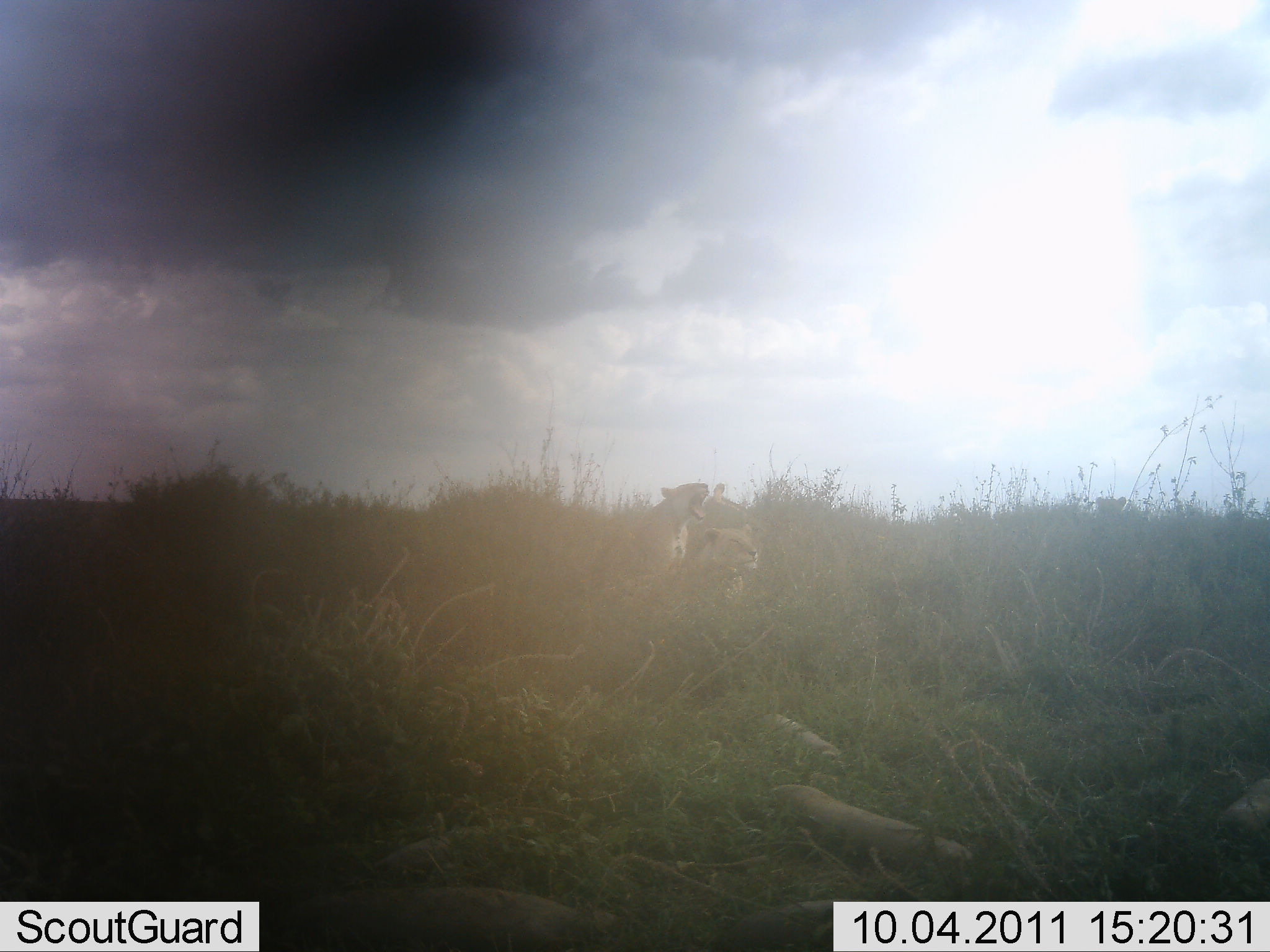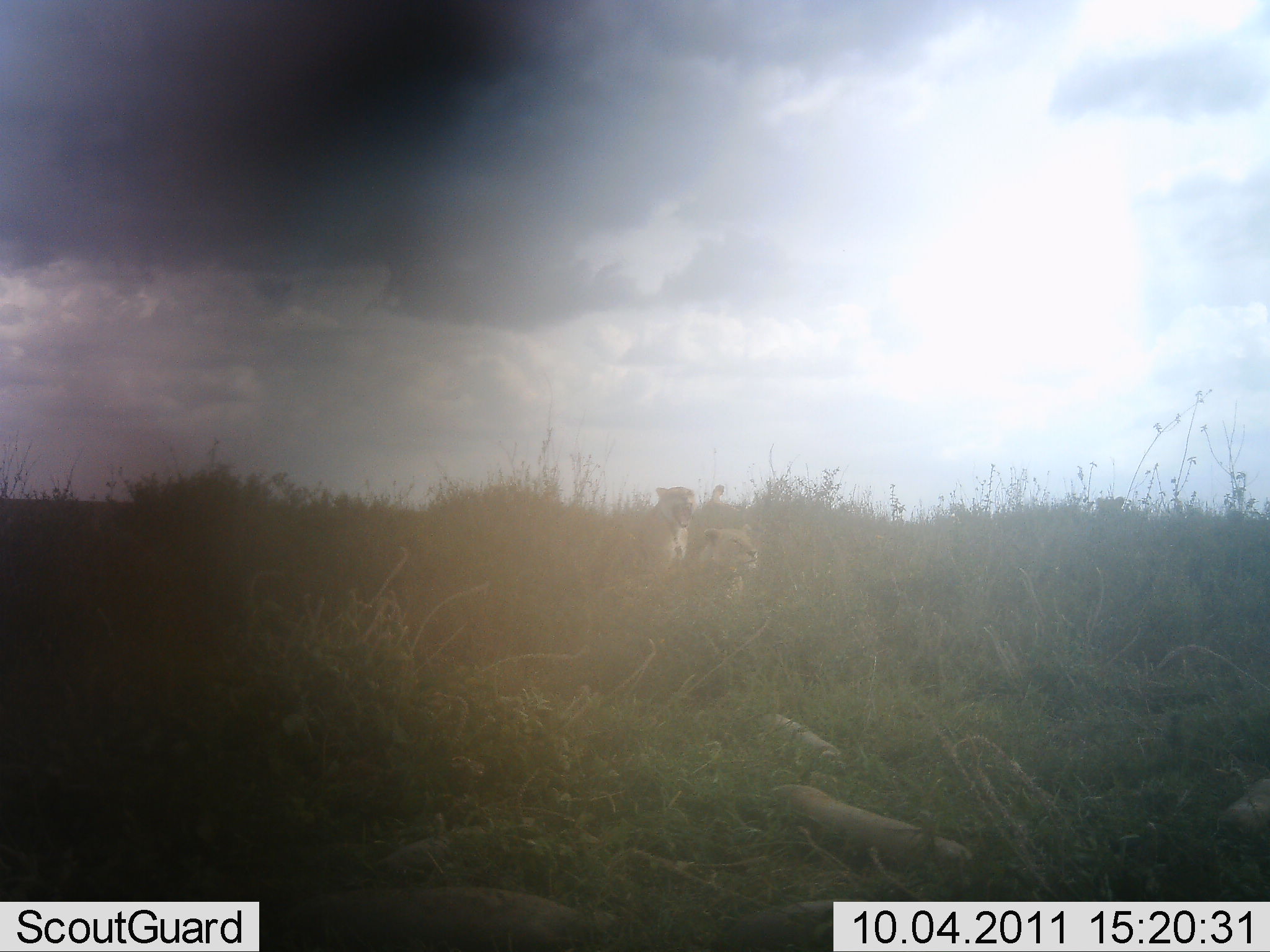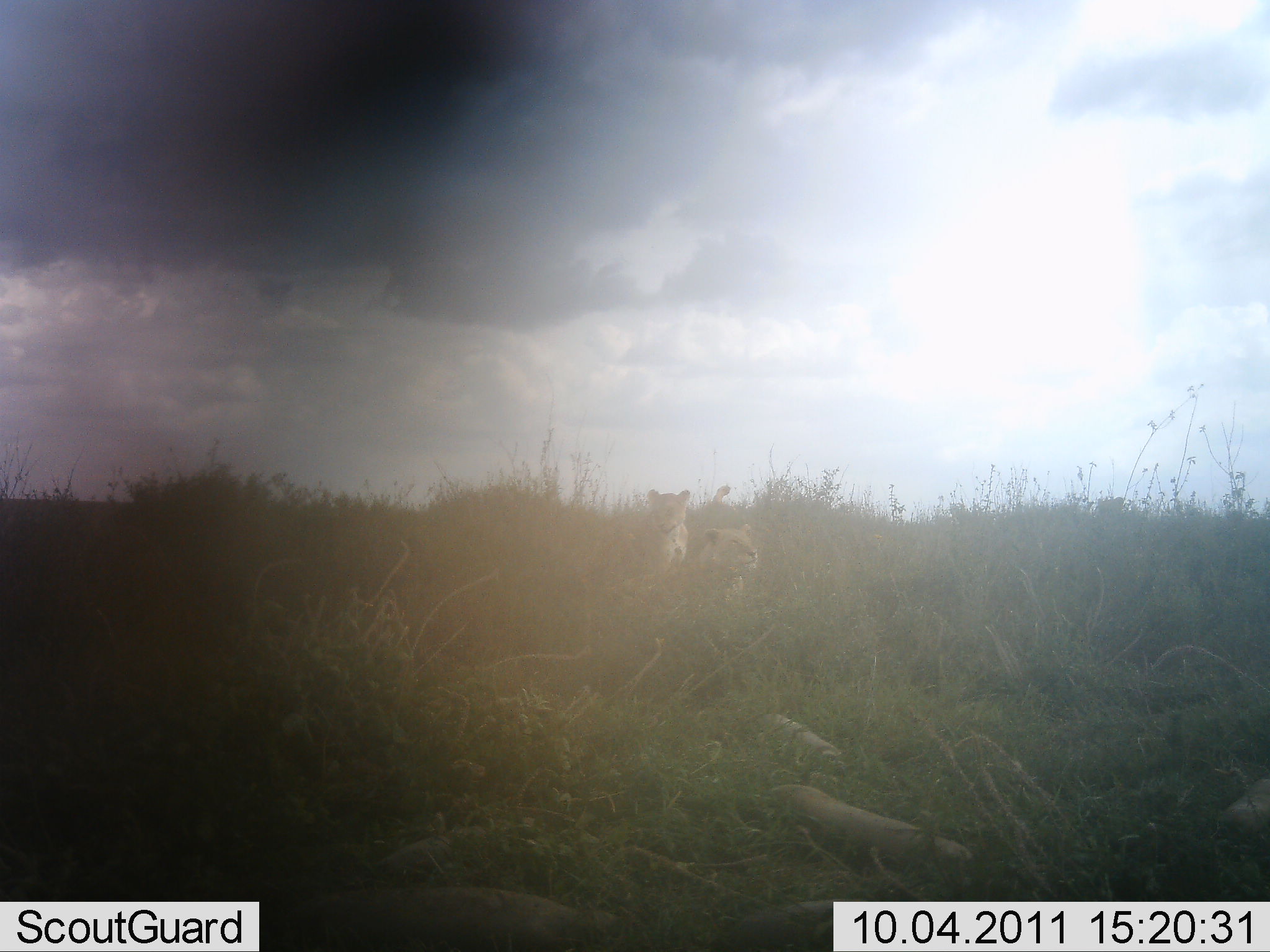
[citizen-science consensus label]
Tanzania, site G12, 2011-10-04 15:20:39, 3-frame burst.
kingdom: Animalia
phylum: Chordata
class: Mammalia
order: Carnivora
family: Felidae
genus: Panthera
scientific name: Panthera leo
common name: lion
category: lionfemale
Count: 2.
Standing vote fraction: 0%.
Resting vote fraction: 91%.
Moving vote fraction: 0%.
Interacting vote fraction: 18%.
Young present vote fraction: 9%.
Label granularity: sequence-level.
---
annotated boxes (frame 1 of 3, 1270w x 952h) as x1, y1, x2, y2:
animal: 636, 482, 710, 574; 675, 523, 759, 602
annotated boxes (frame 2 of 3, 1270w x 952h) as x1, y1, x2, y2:
animal: 675, 526, 759, 602; 636, 485, 697, 574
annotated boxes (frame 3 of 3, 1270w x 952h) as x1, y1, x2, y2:
animal: 675, 524, 759, 602; 636, 488, 691, 574